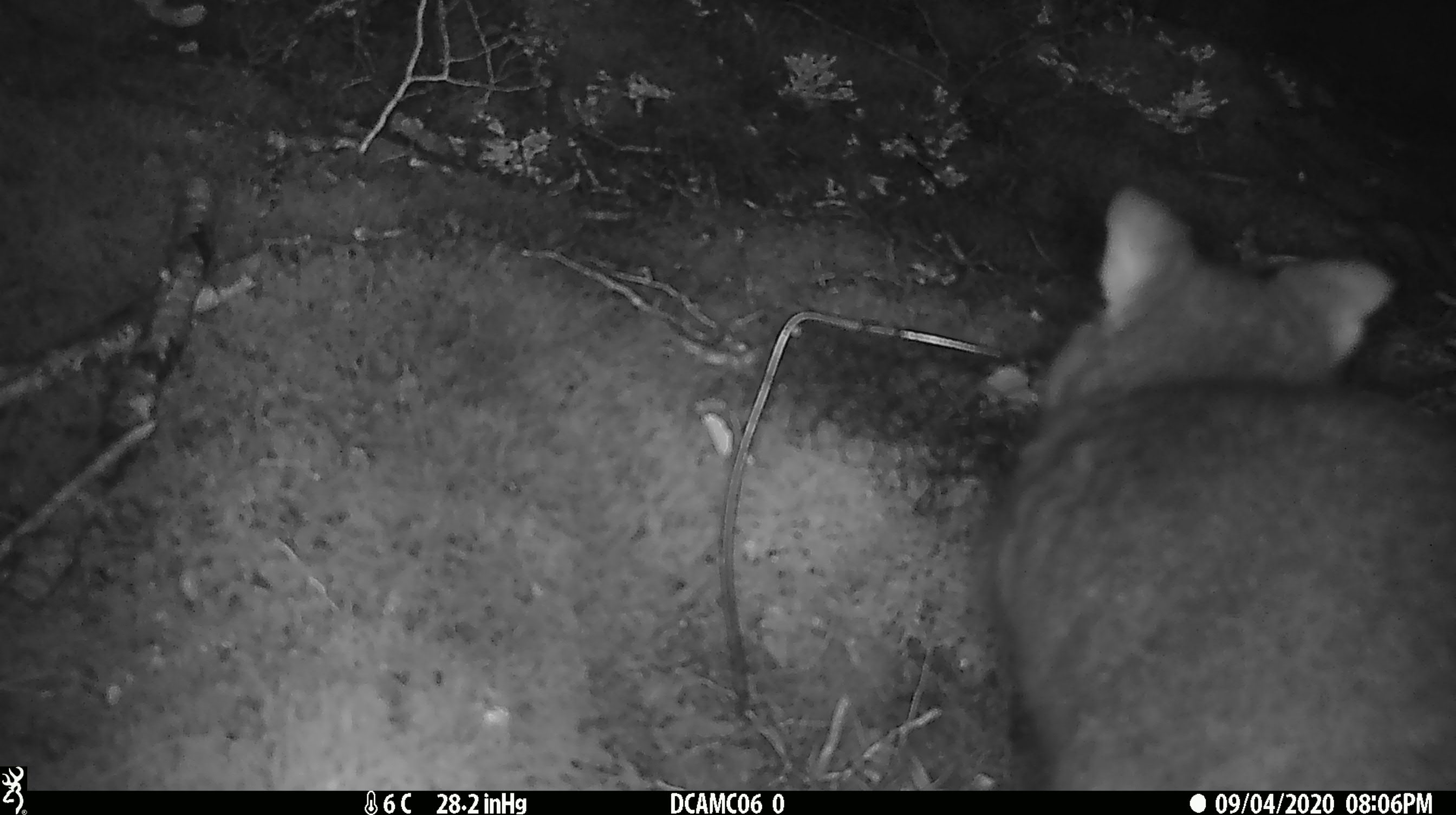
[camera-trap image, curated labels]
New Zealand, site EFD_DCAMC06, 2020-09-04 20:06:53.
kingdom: Animalia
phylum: Chordata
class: Mammalia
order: Diprotodontia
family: Phalangeridae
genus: Trichosurus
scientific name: Trichosurus vulpecula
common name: common brushtail possum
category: possum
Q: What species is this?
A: Possum (common brushtail possum) (Trichosurus vulpecula).